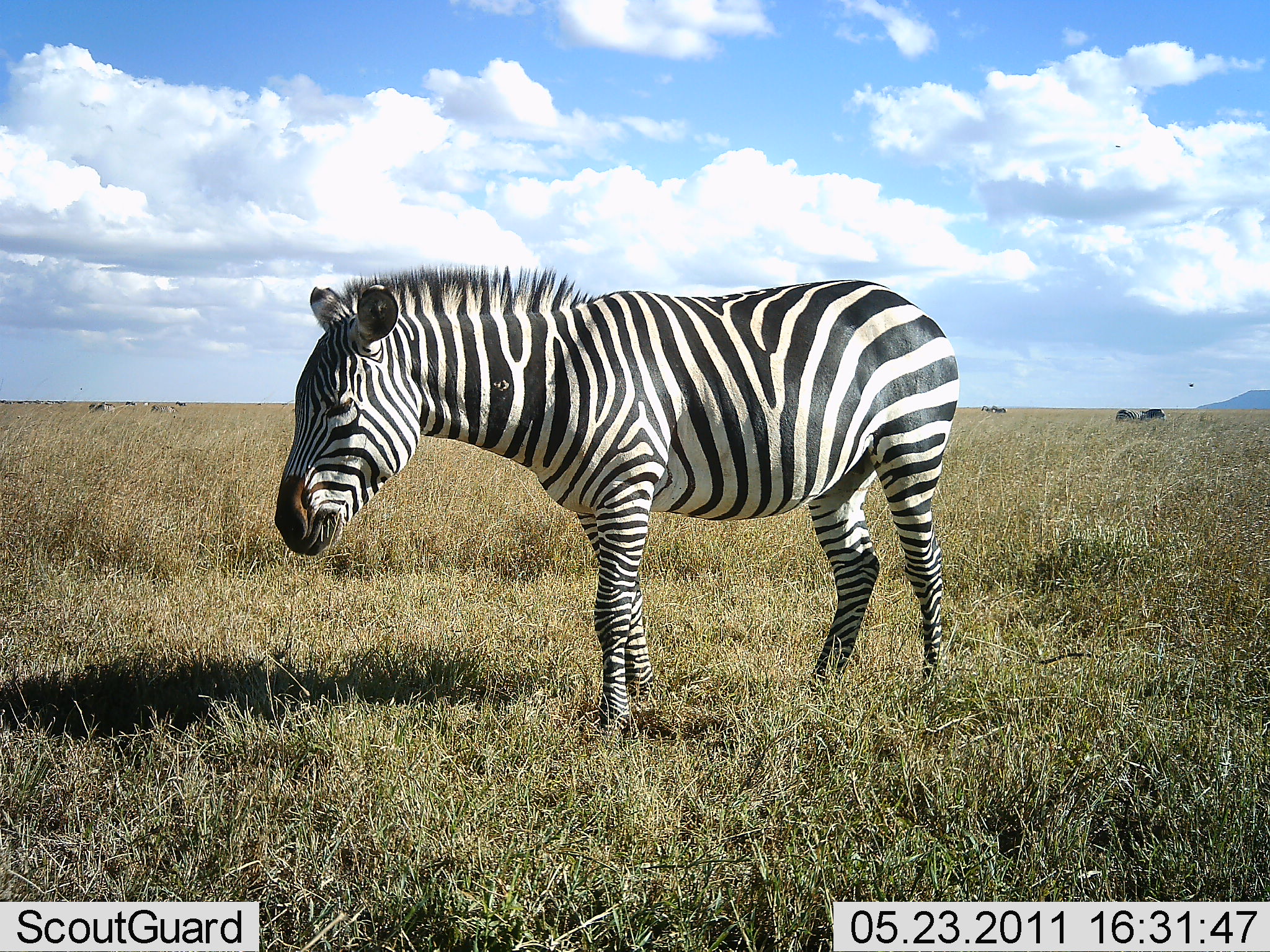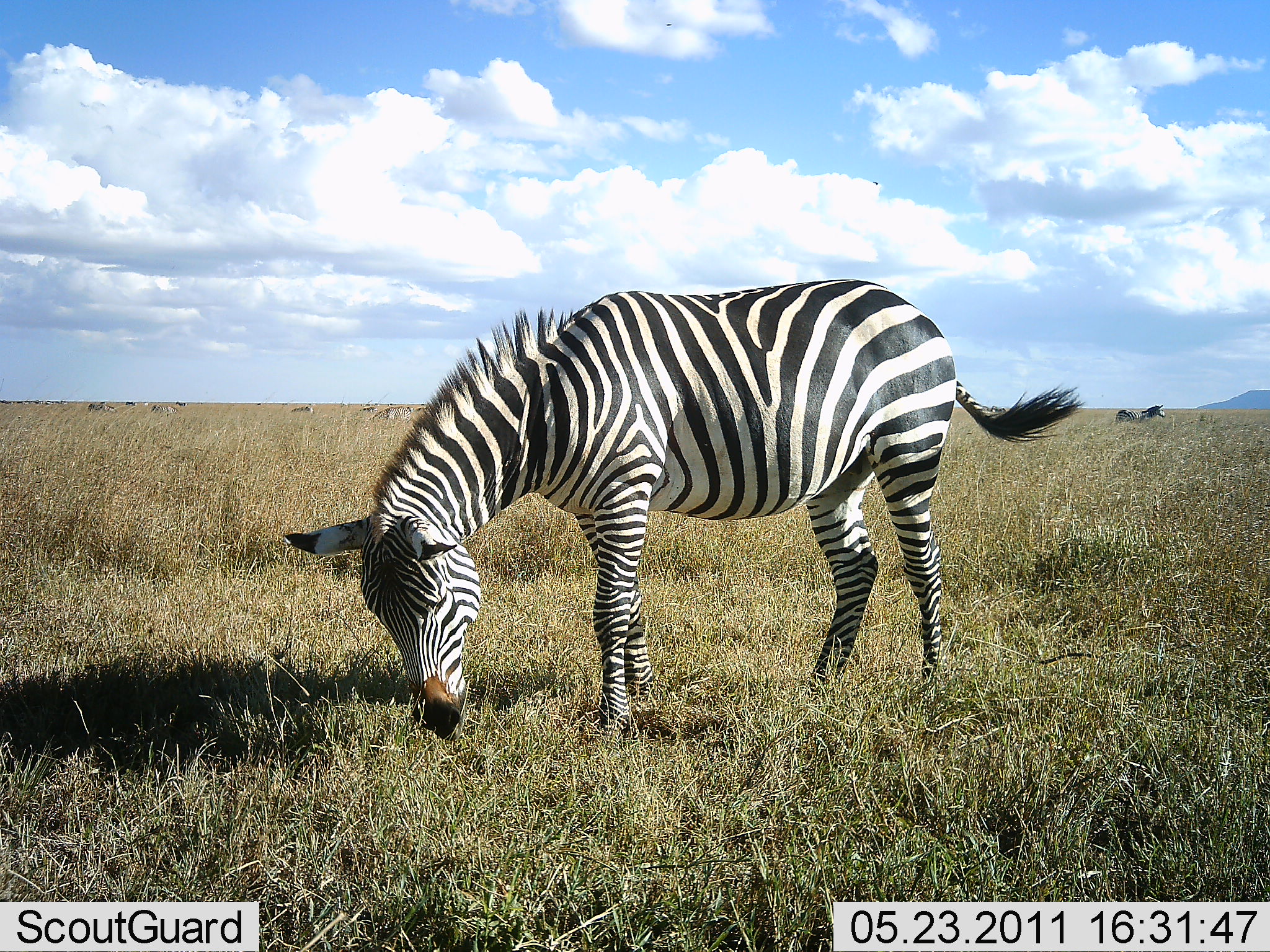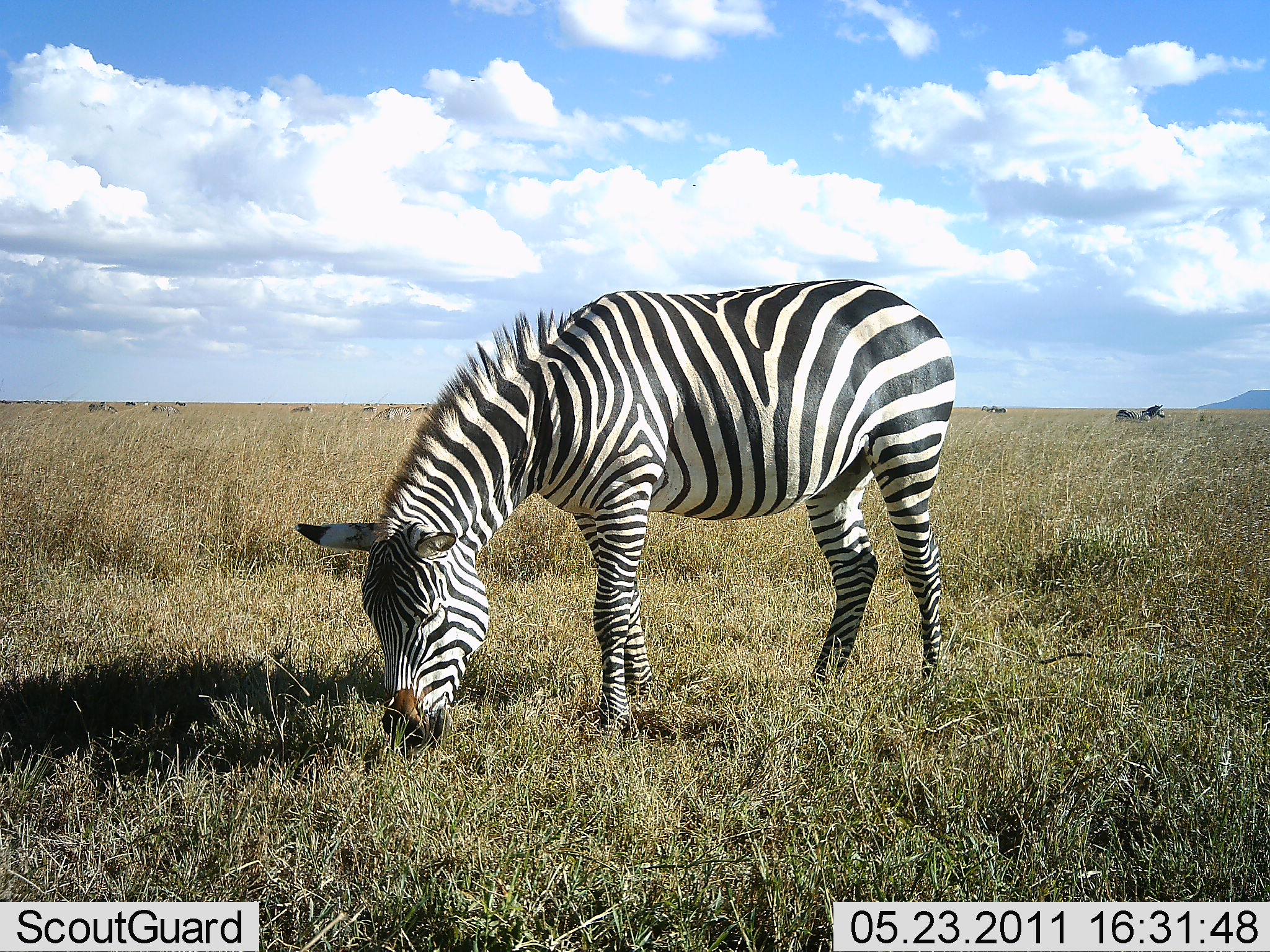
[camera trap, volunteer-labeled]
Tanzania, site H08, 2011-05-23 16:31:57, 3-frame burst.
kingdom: Animalia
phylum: Chordata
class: Mammalia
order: Perissodactyla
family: Equidae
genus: Equus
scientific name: Equus quagga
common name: plains zebra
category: zebra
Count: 2.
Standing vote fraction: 33%.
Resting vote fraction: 8%.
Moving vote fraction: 0%.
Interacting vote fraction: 0%.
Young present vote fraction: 0%.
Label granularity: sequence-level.